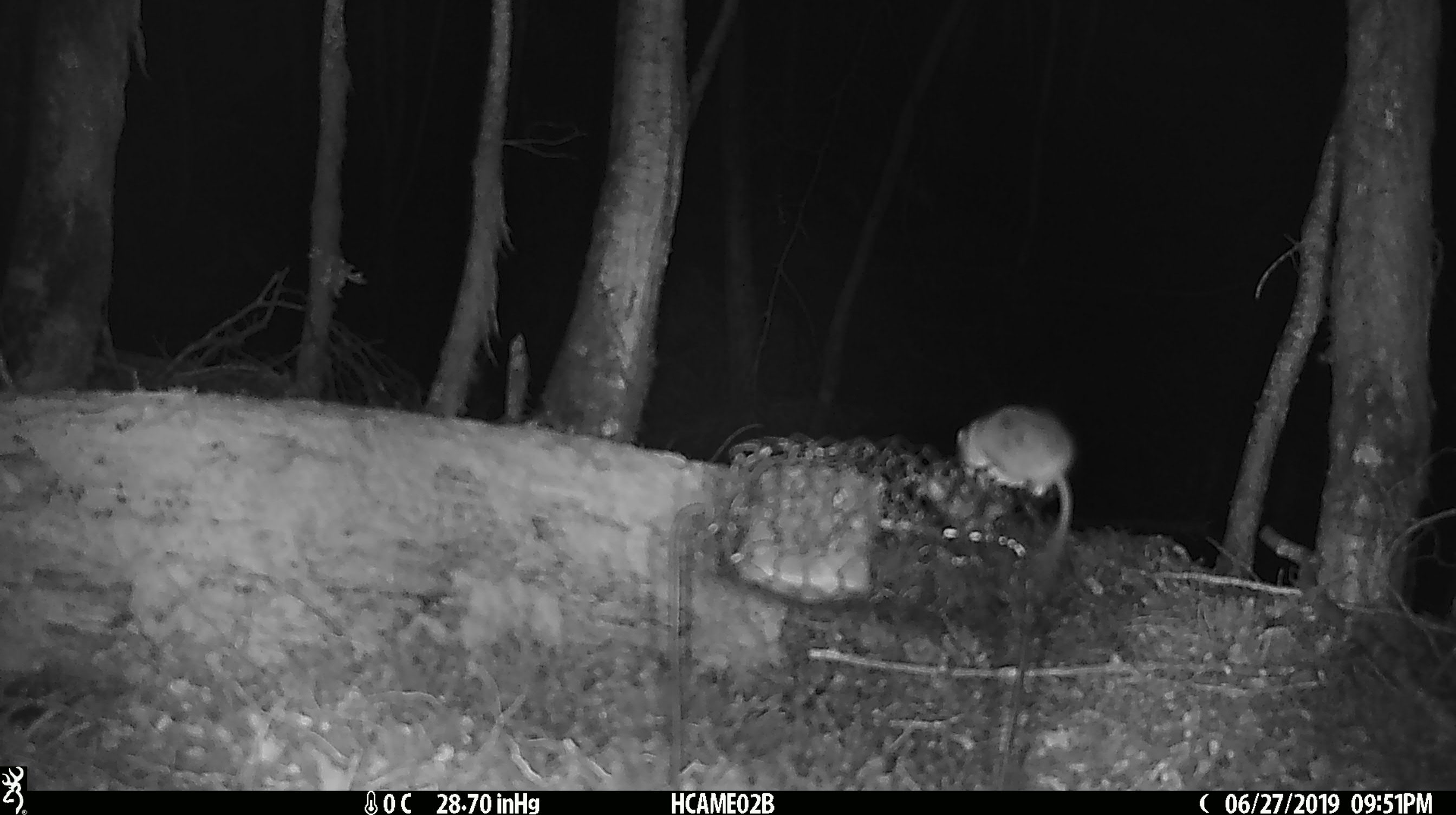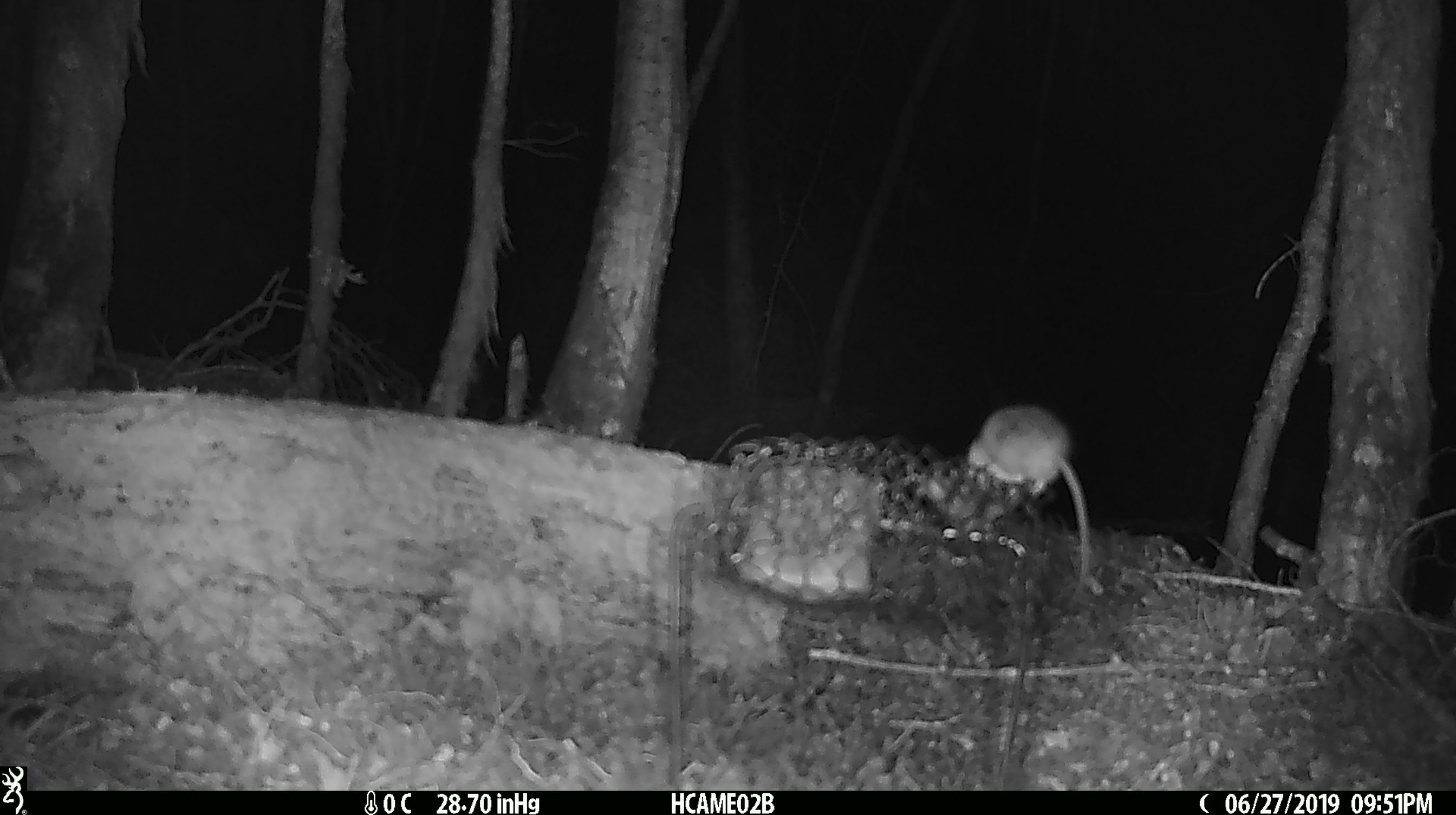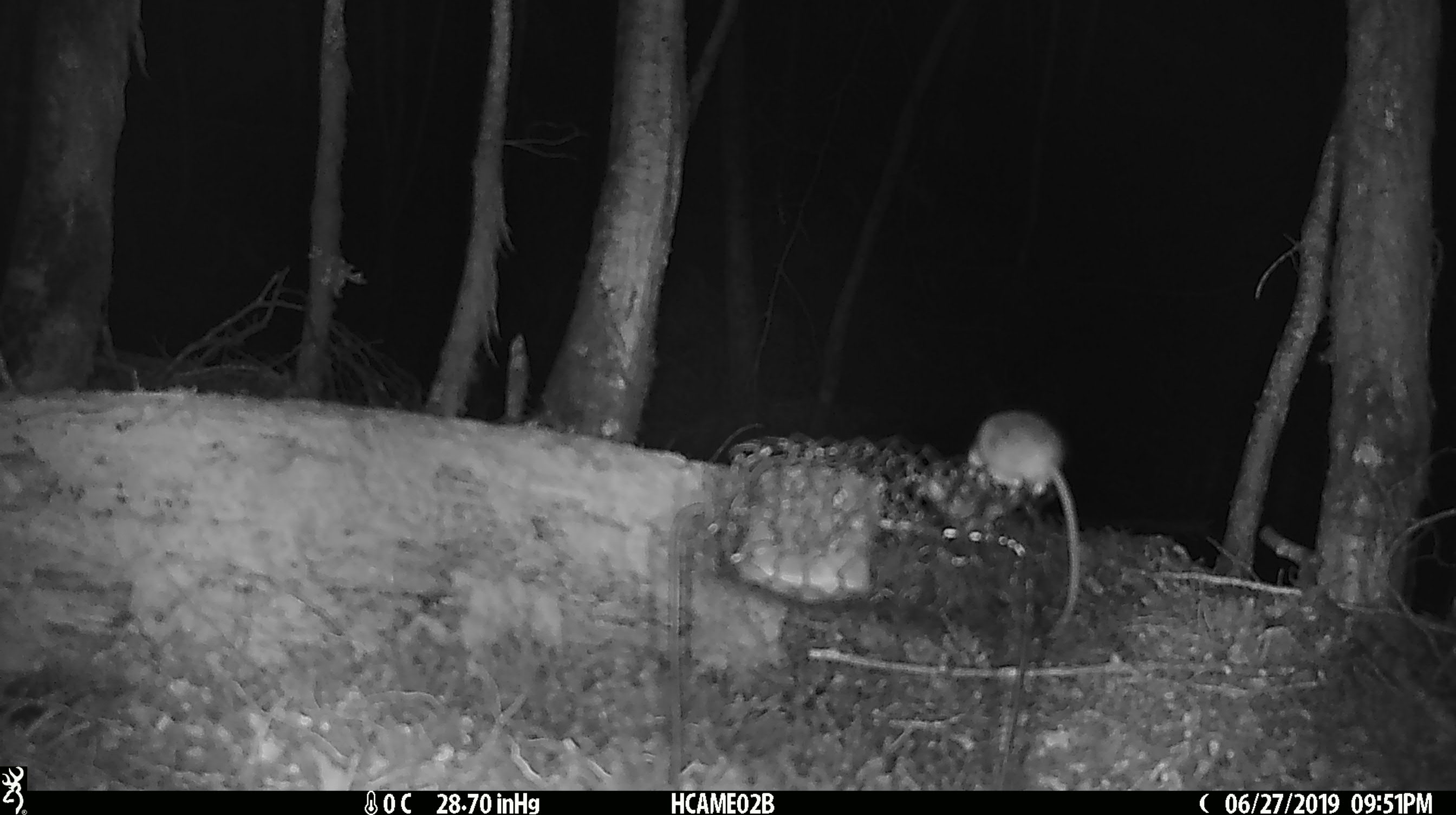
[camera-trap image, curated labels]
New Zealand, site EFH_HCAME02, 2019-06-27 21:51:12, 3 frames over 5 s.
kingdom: Animalia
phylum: Chordata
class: Mammalia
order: Rodentia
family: Muridae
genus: Mus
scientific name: Mus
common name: mouse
Mouse (Mus).